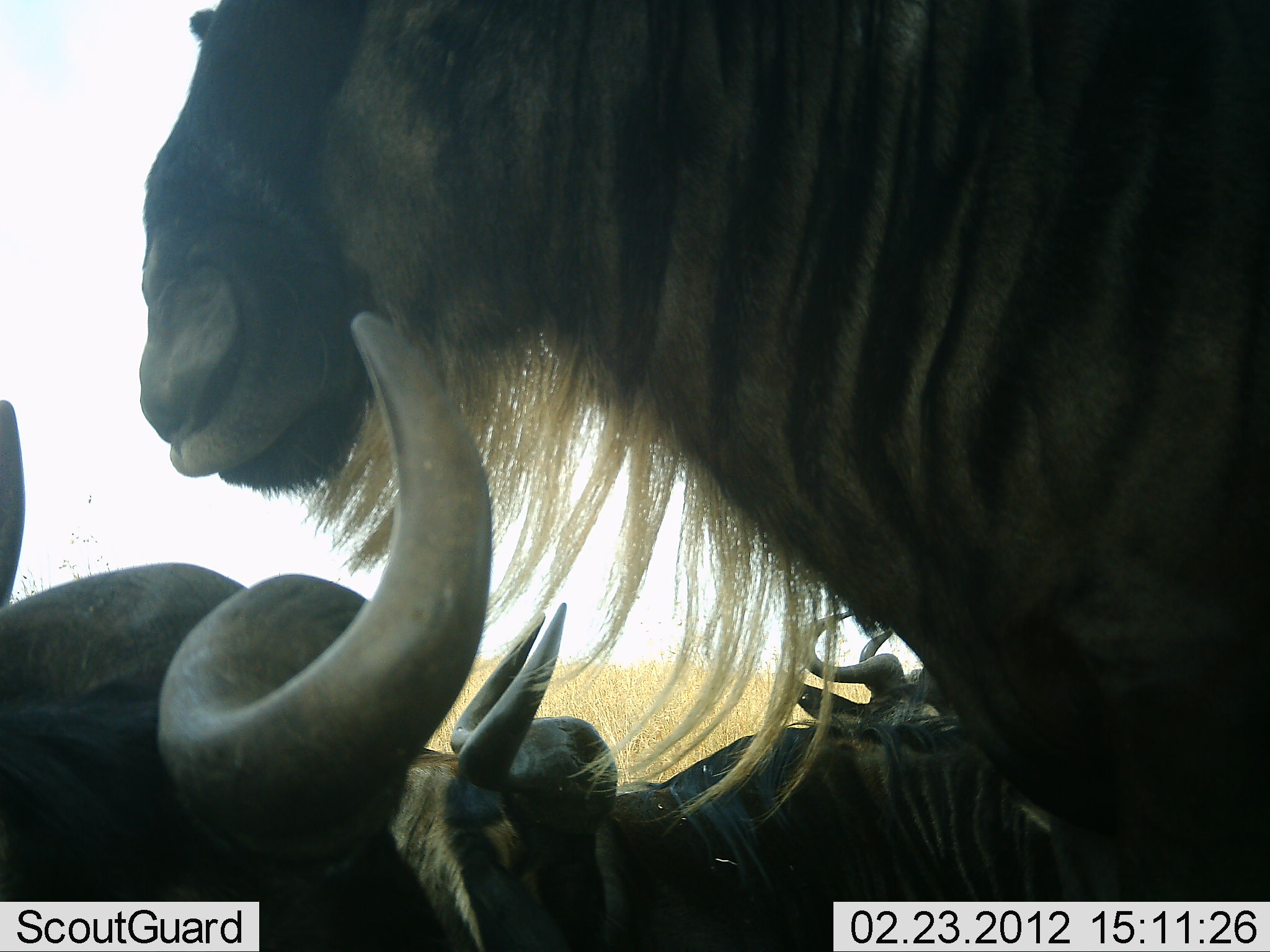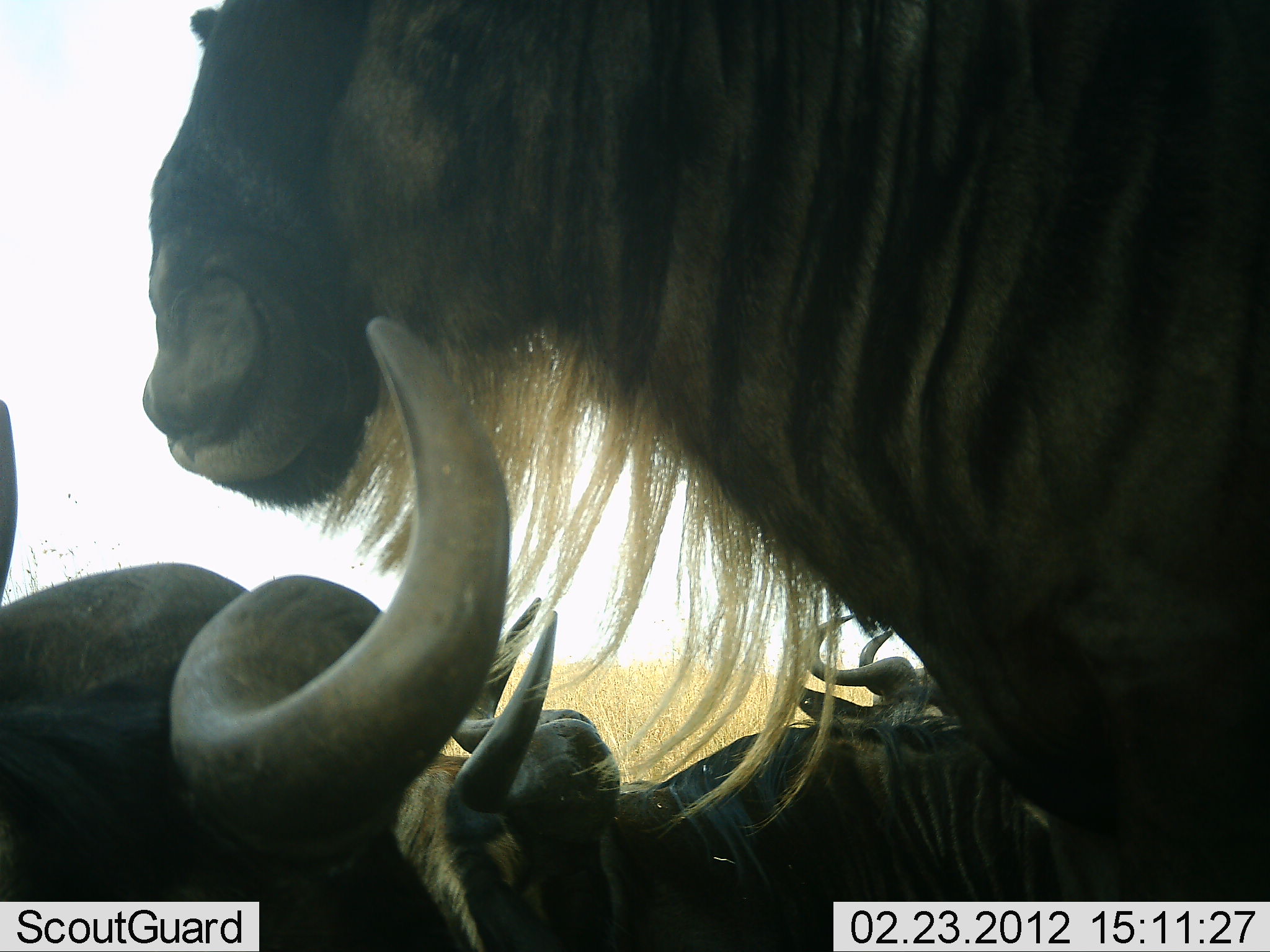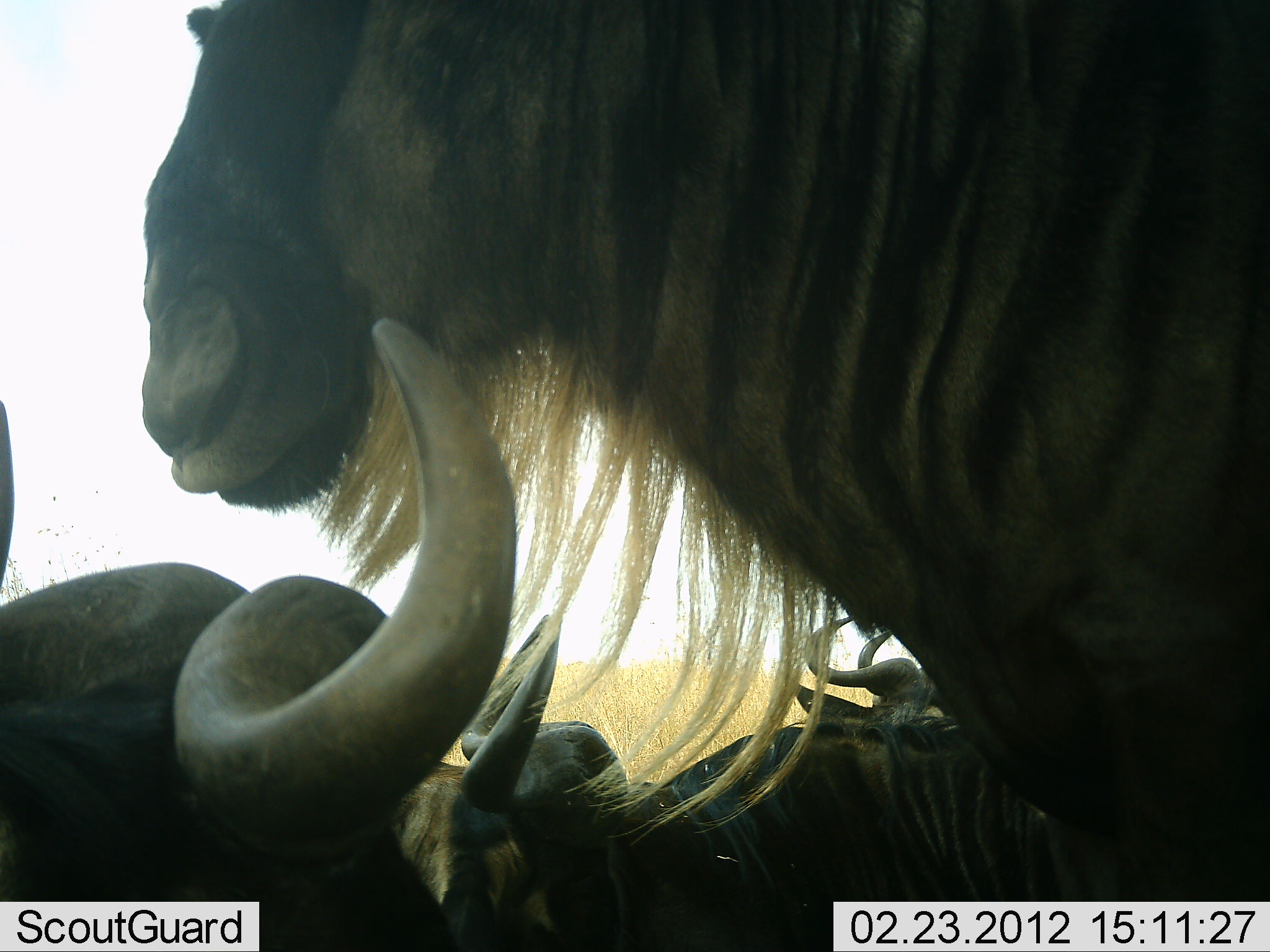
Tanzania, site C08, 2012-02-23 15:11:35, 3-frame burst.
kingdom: Animalia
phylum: Chordata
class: Mammalia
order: Artiodactyla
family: Bovidae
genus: Connochaetes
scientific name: Connochaetes taurinus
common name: blue wildebeest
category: wildebeest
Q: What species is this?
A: Wildebeest (blue wildebeest) (Connochaetes taurinus).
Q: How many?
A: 4.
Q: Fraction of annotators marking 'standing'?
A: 77%.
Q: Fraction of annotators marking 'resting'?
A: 73%.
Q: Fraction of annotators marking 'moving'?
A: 5%.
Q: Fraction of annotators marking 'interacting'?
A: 5%.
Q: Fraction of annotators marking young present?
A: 0%.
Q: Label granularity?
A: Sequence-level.